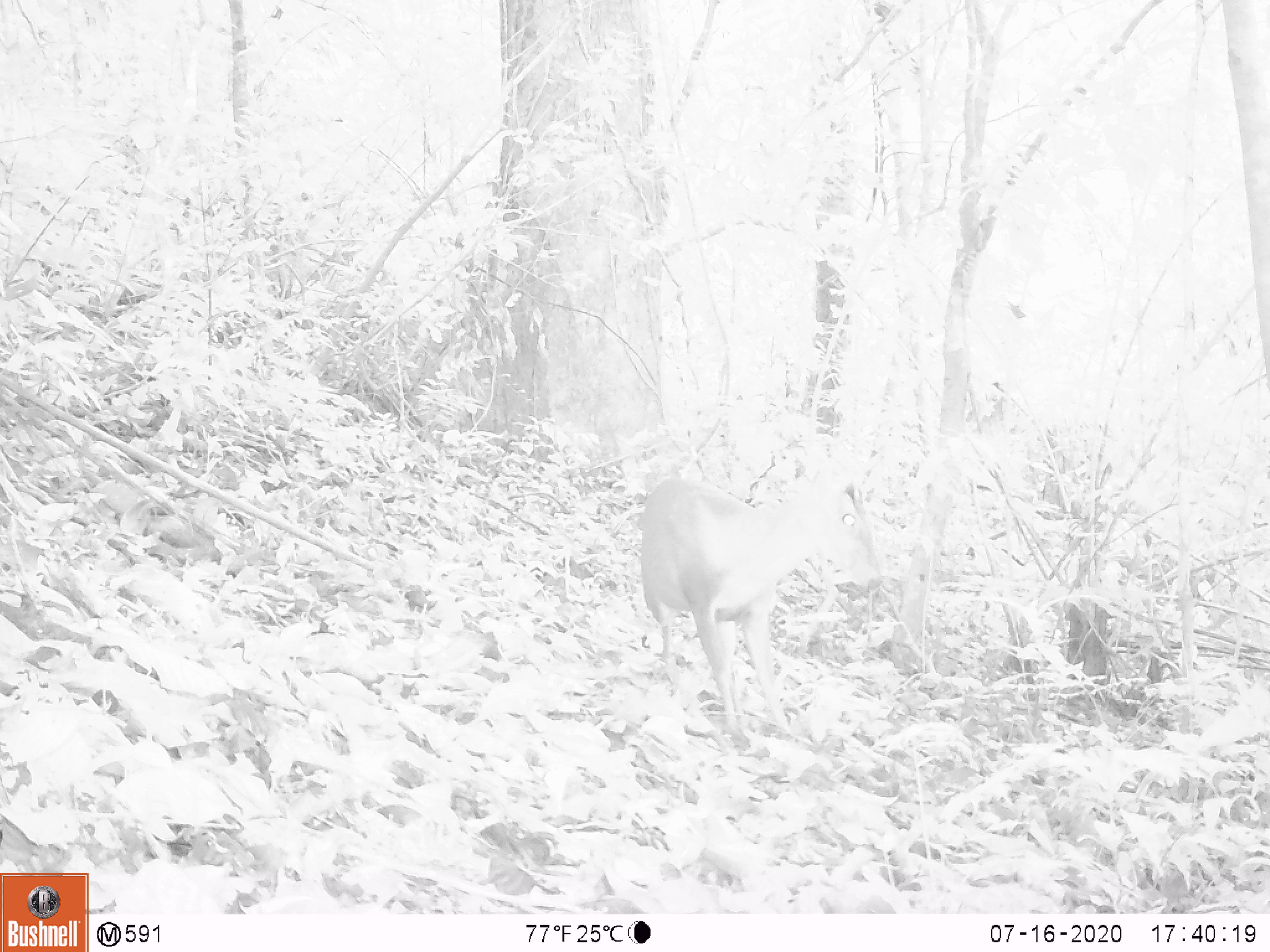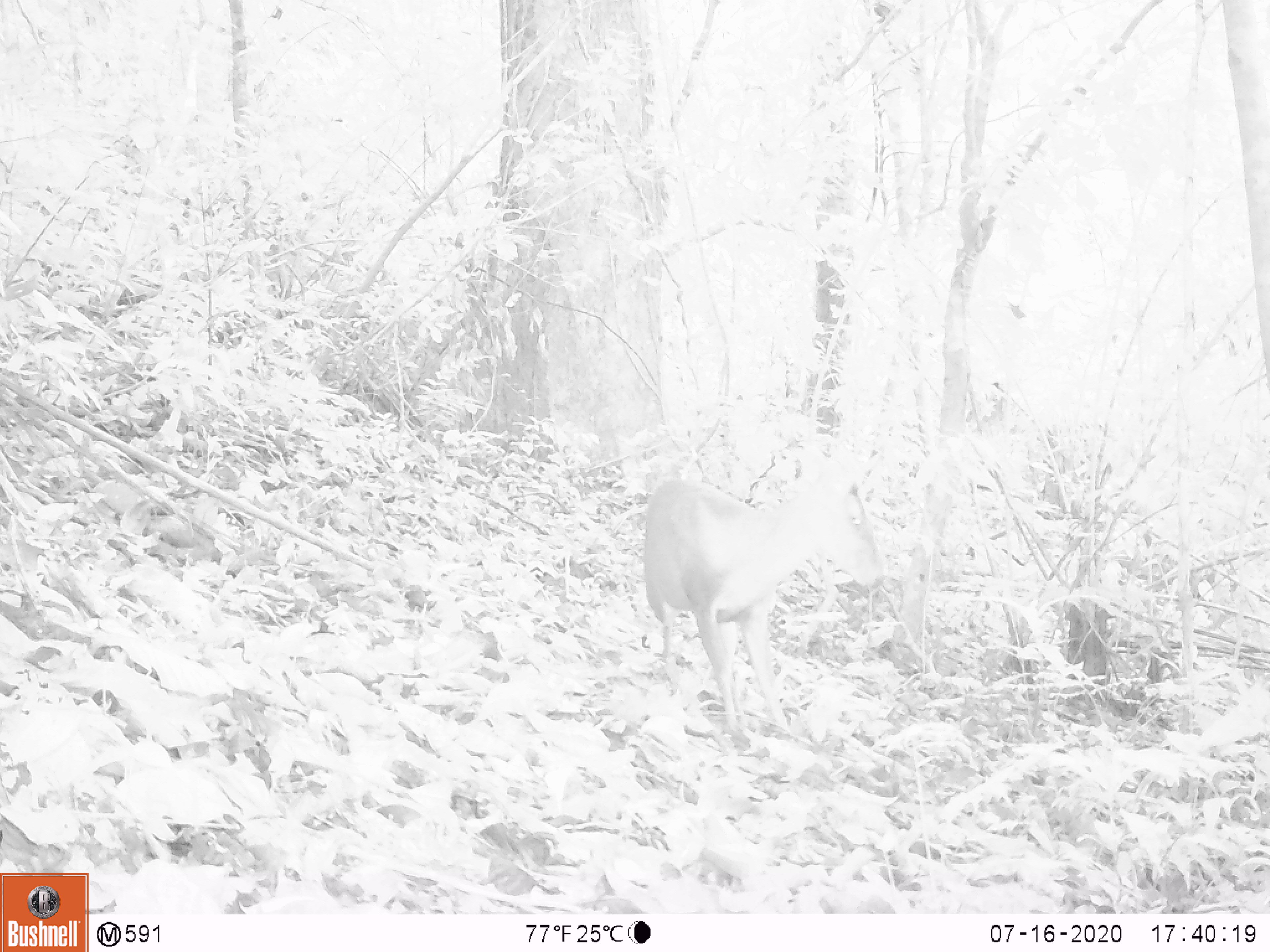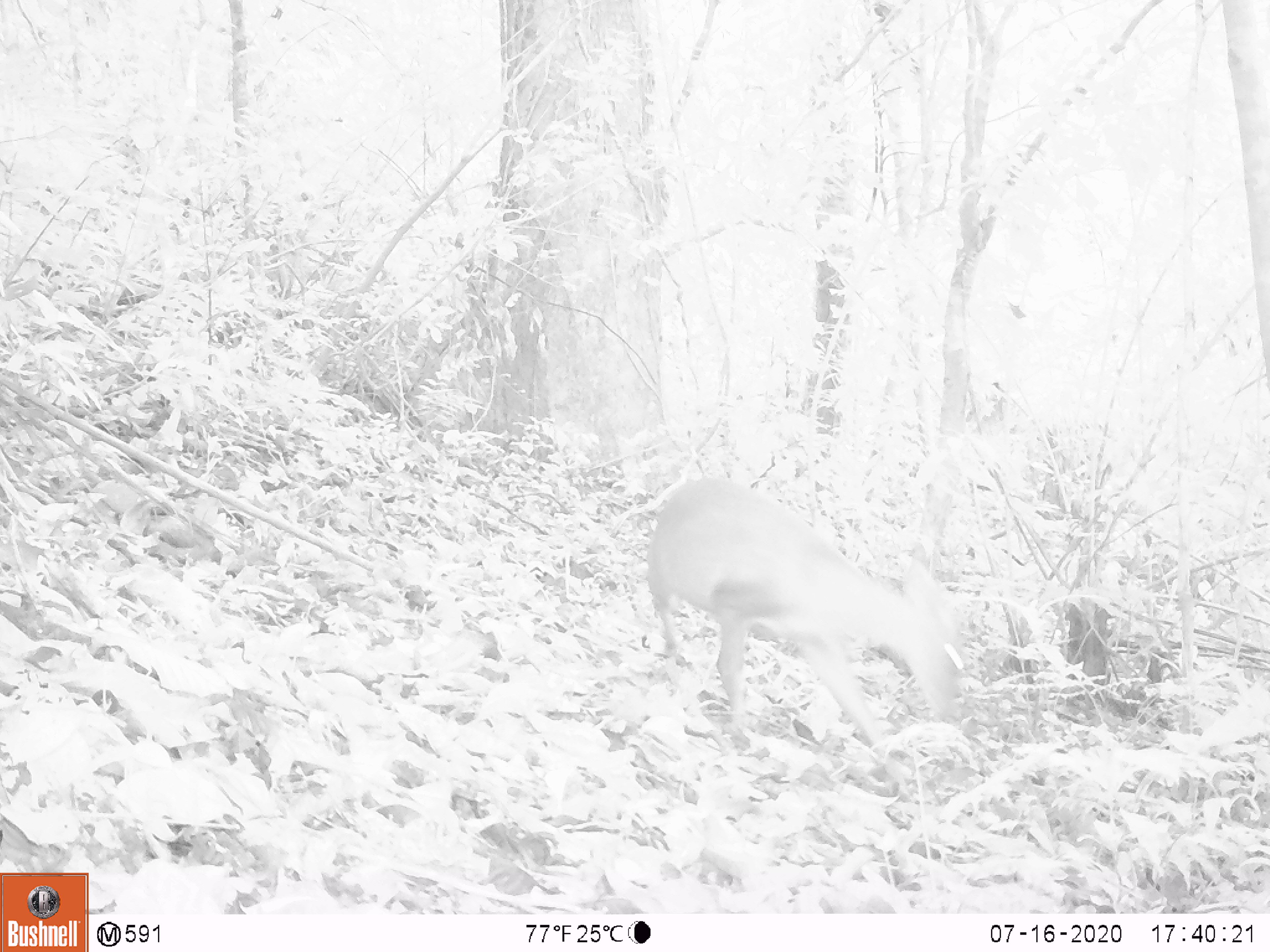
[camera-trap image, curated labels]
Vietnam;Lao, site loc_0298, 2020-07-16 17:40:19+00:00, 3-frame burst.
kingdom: Animalia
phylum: Chordata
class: Mammalia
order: Artiodactyla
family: Cervidae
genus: Muntiacus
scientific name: Muntiacus rooseveltorum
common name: roosevelt's muntjac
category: roosevelts muntjac group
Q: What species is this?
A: Roosevelts muntjac group (roosevelt's muntjac) (Muntiacus rooseveltorum).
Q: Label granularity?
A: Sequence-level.